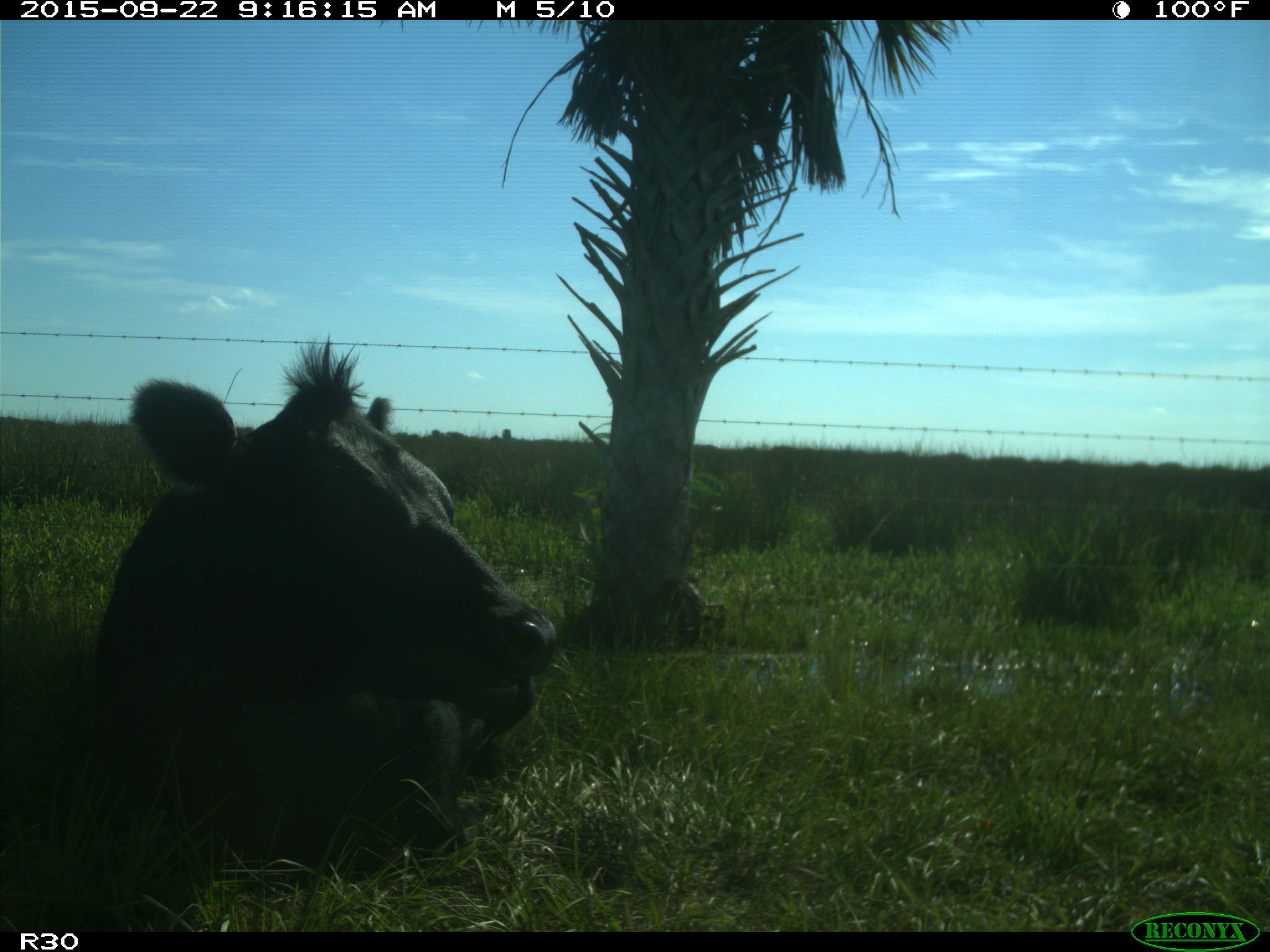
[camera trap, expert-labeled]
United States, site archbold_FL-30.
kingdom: Animalia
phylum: Chordata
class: Mammalia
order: Artiodactyla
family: Bovidae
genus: Bos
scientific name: Bos taurus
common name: domestic cow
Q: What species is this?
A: Bos taurus (domestic cow).